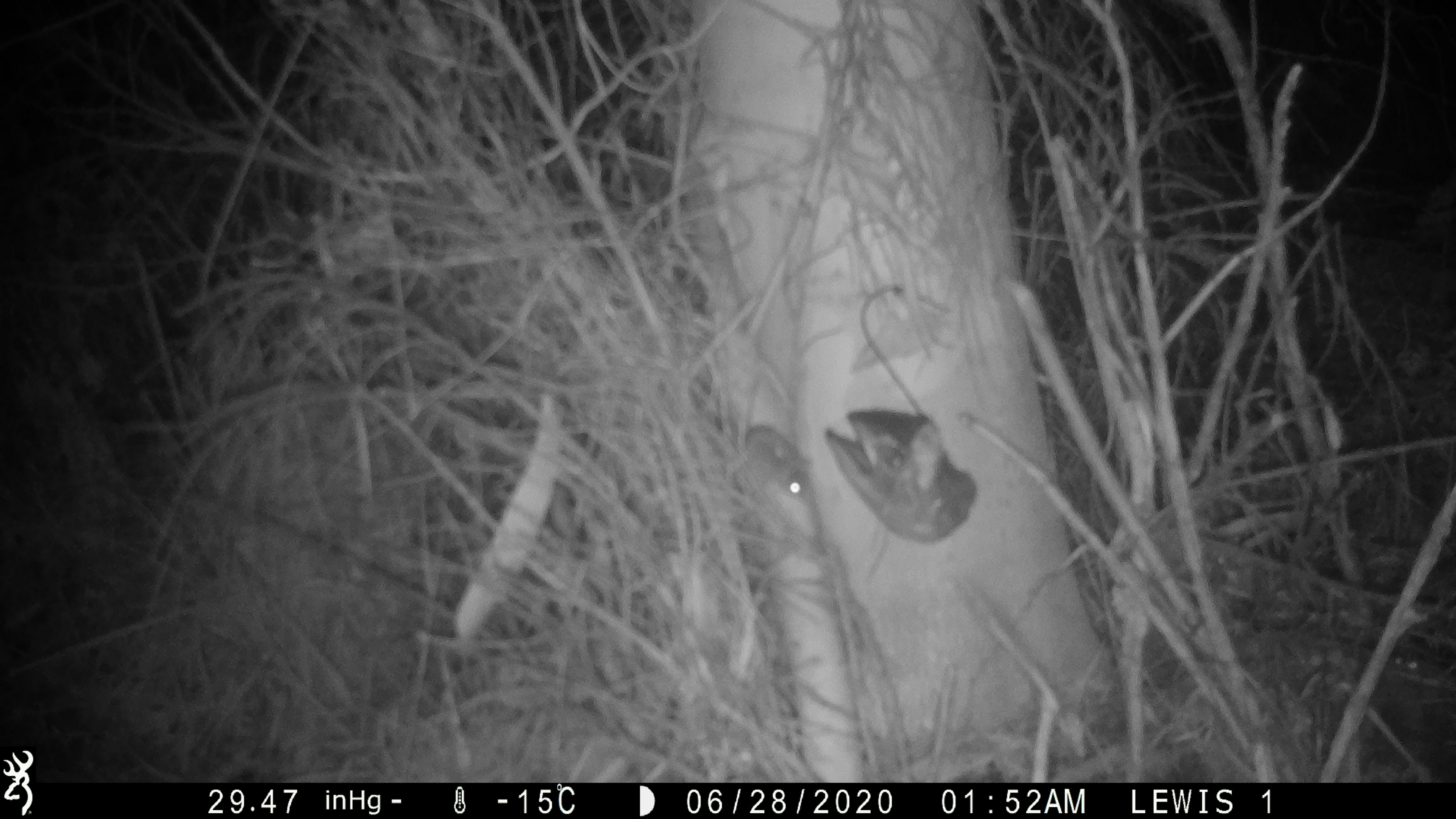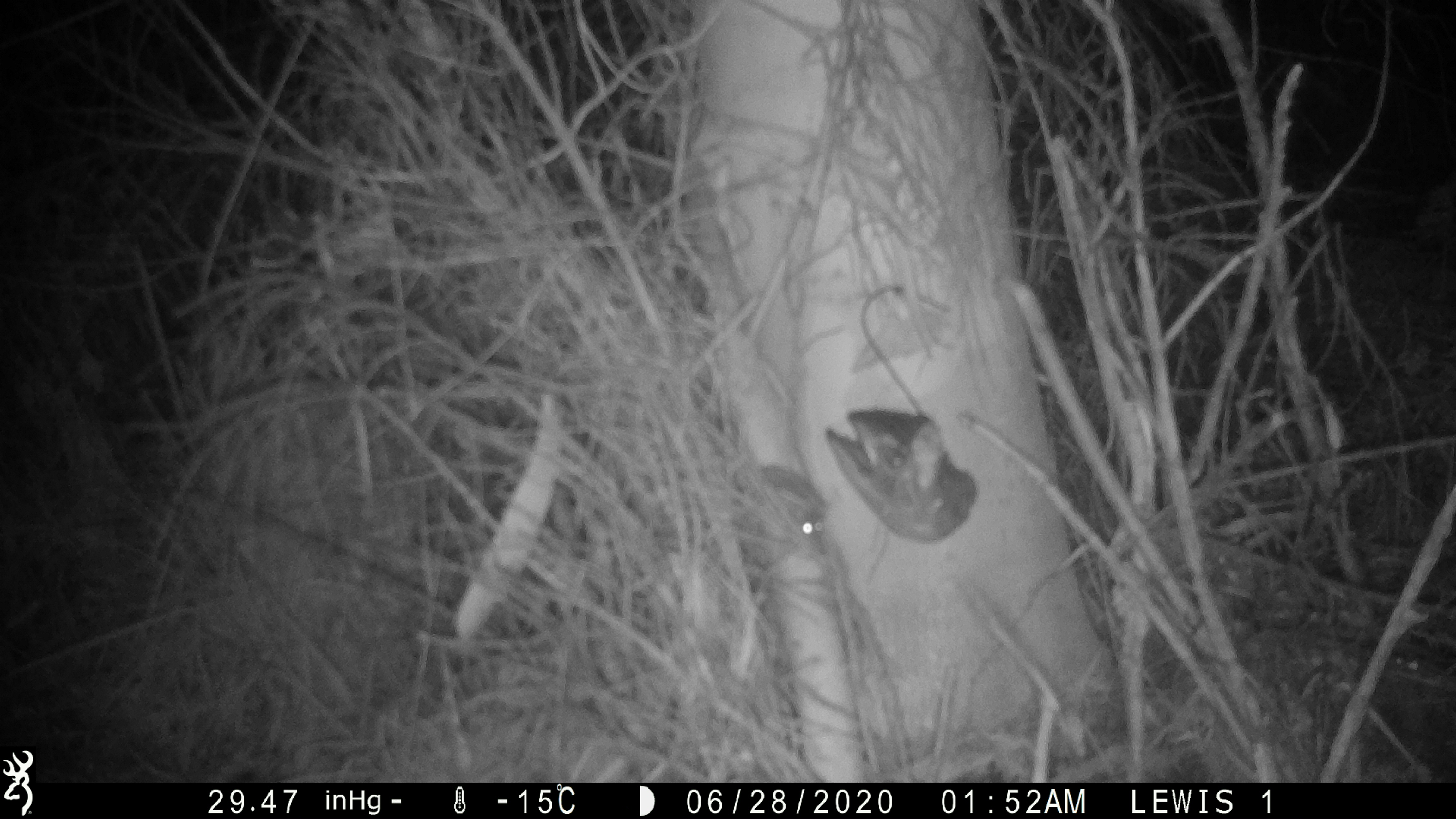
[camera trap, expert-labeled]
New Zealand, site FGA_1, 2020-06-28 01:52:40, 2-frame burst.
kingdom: Animalia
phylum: Chordata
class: Mammalia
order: Rodentia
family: Muridae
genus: Mus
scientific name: Mus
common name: mouse